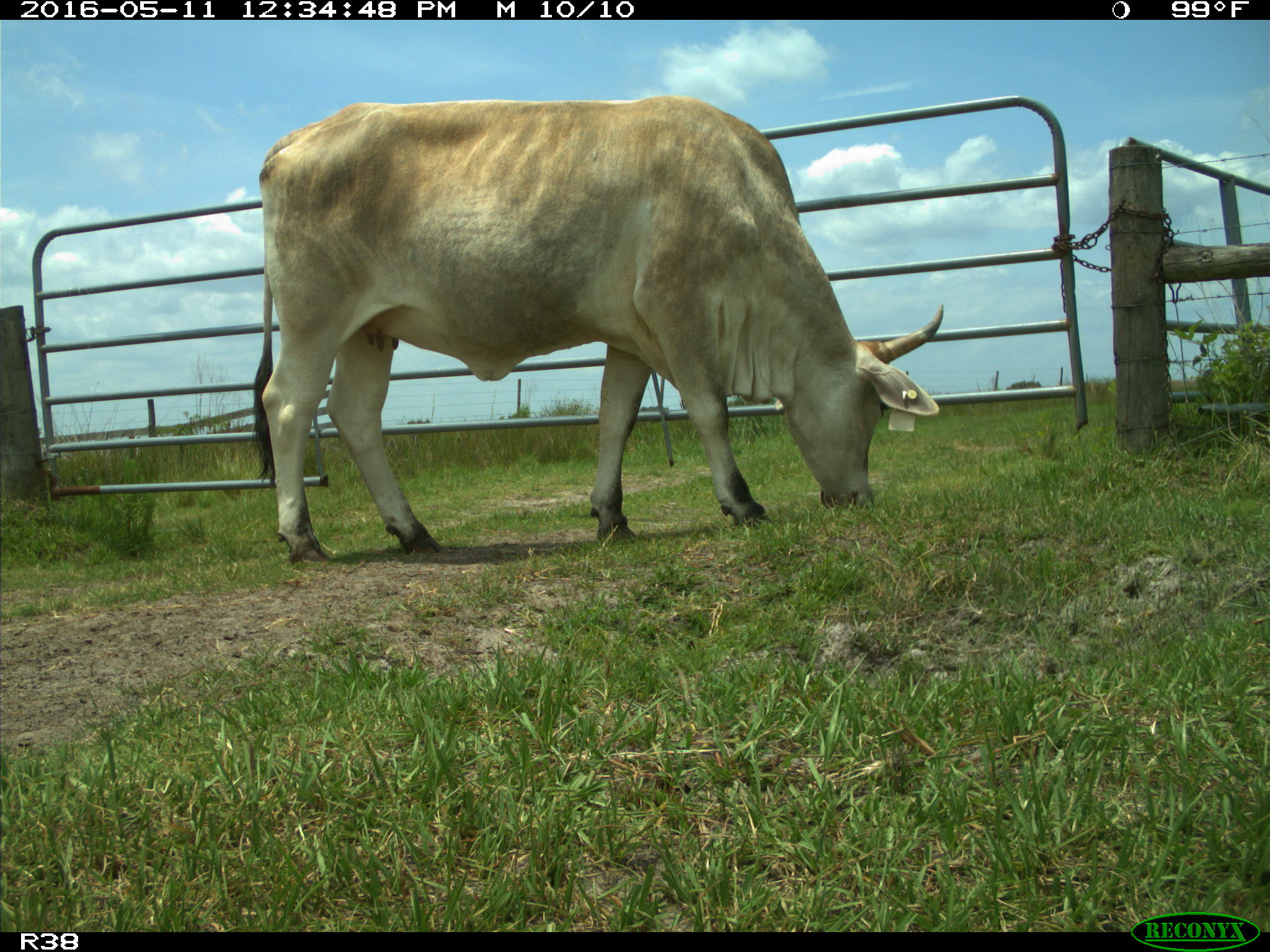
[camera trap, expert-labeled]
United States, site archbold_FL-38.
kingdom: Animalia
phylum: Chordata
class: Mammalia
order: Artiodactyla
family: Bovidae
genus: Bos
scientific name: Bos taurus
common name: domestic cow